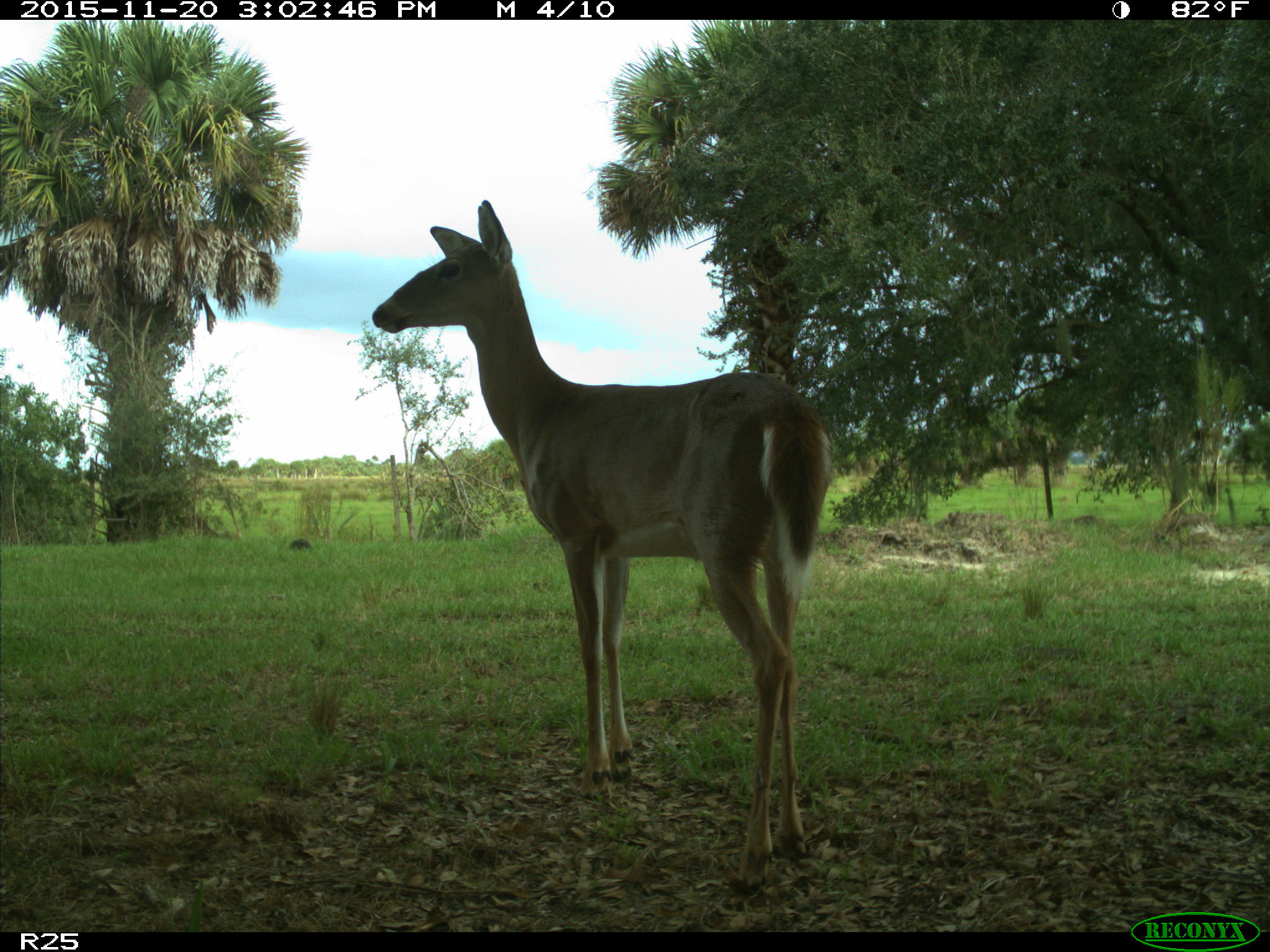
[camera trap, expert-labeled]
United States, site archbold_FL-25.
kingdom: Animalia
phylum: Chordata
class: Mammalia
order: Artiodactyla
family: Cervidae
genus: Odocoileus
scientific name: Odocoileus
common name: deer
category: unidentified deer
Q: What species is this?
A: Unidentified deer (deer) (Odocoileus).